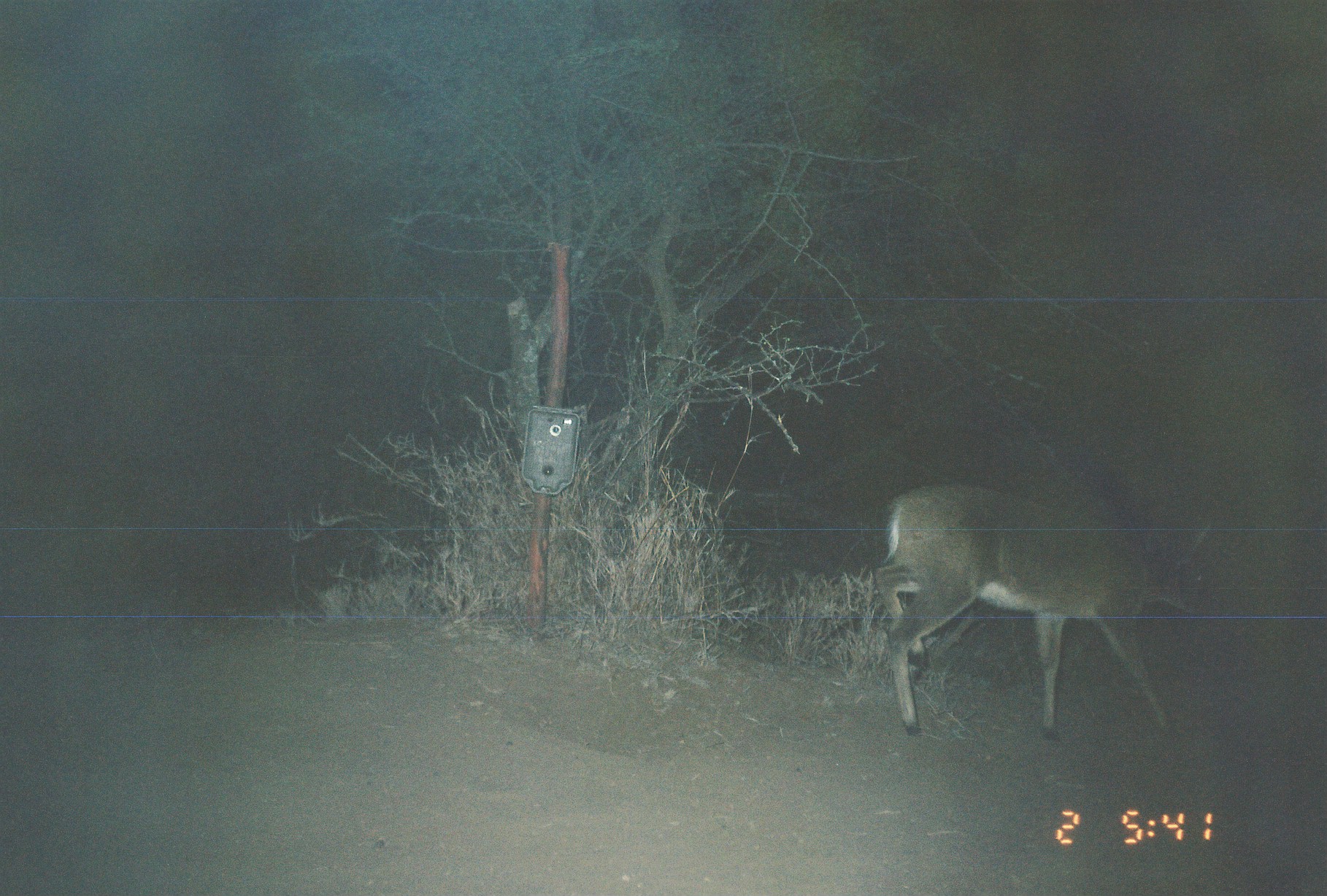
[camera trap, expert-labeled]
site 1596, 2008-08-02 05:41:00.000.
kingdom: Animalia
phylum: Chordata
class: Mammalia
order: Artiodactyla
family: Bovidae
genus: Sylvicapra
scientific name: Sylvicapra grimmia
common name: bush duiker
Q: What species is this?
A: Sylvicapra grimmia (bush duiker).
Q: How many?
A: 1.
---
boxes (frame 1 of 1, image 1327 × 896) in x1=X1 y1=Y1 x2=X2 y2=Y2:
sylvicapra grimmia: x1=874 y1=482 x2=1221 y2=742